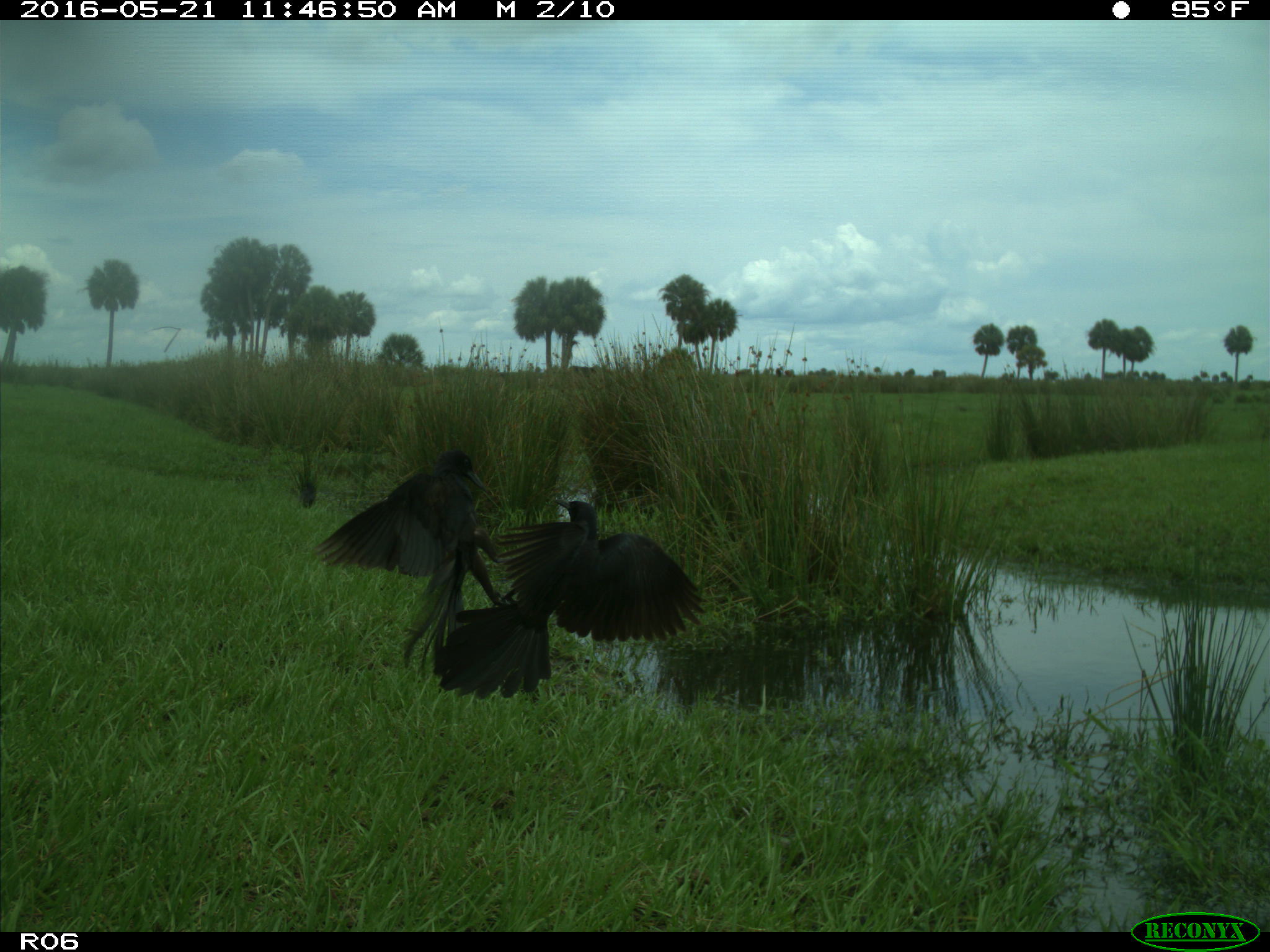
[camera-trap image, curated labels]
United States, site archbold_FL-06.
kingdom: Animalia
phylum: Chordata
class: Aves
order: Passeriformes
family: Corvidae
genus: Corvus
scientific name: Corvus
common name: crows and ravens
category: unidentified corvus